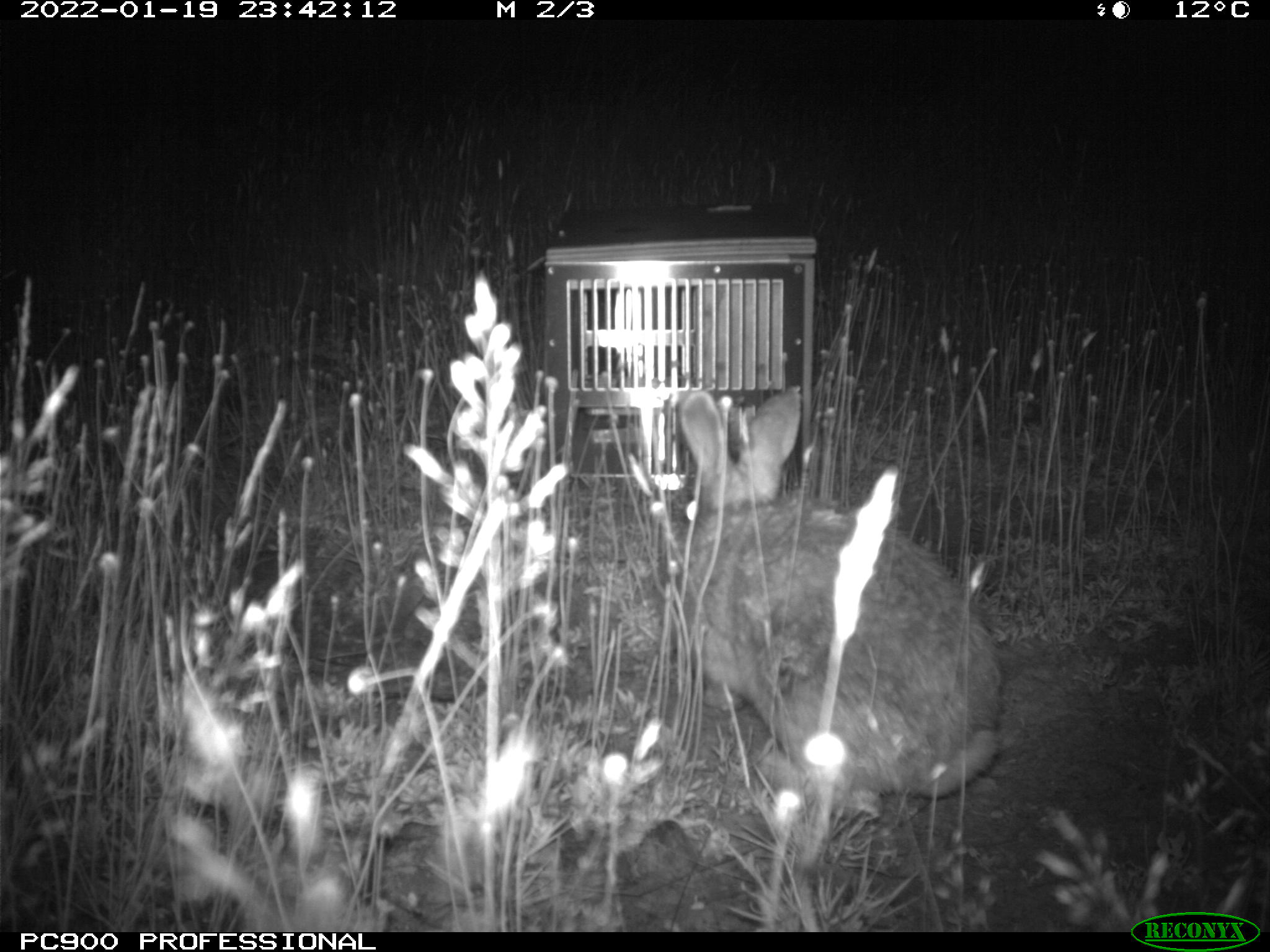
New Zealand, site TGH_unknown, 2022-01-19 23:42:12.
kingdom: Animalia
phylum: Chordata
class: Mammalia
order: Lagomorpha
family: Leporidae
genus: Oryctolagus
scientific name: Oryctolagus cuniculus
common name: european rabbit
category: rabbit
Rabbit (european rabbit) (Oryctolagus cuniculus).